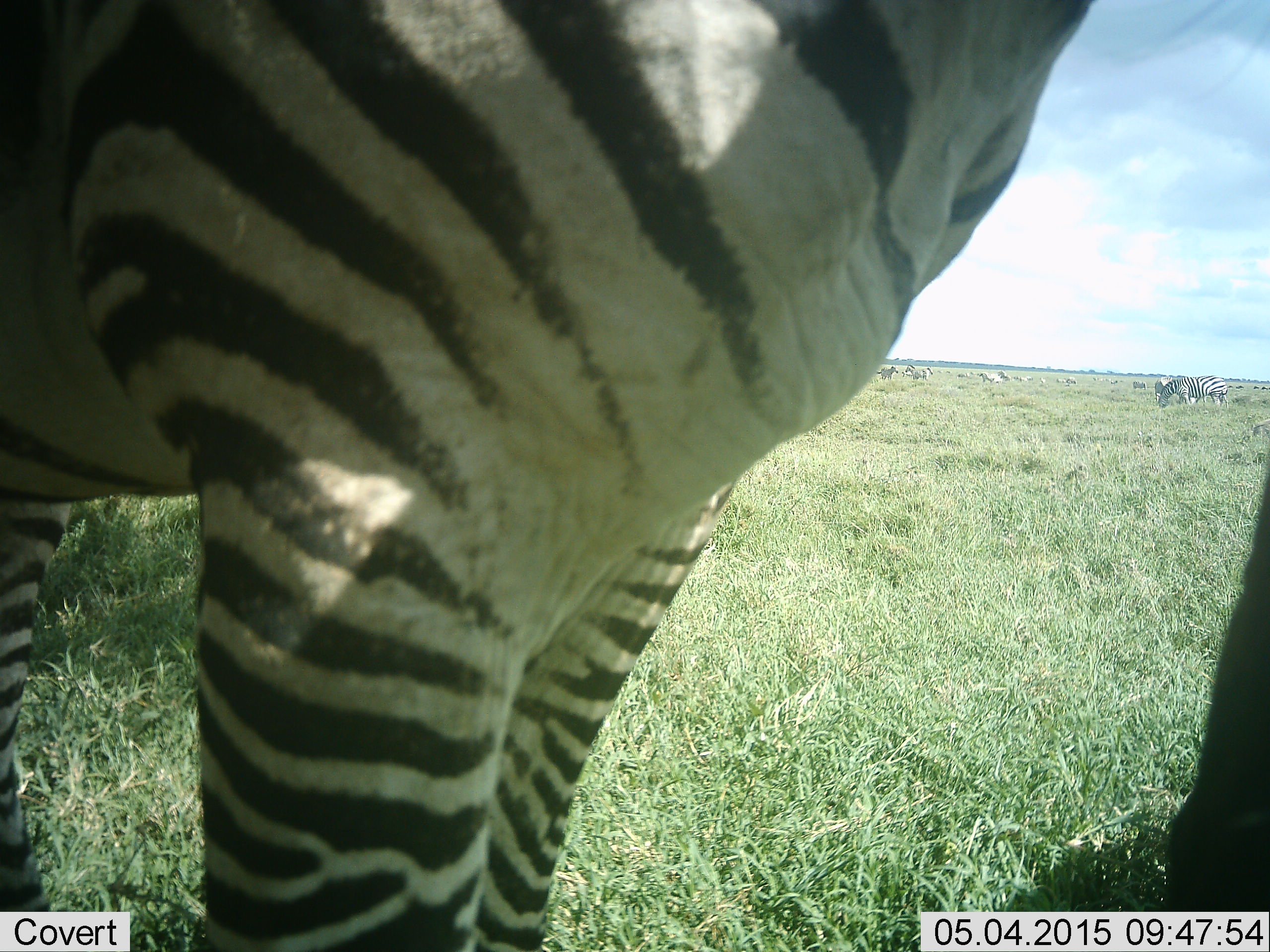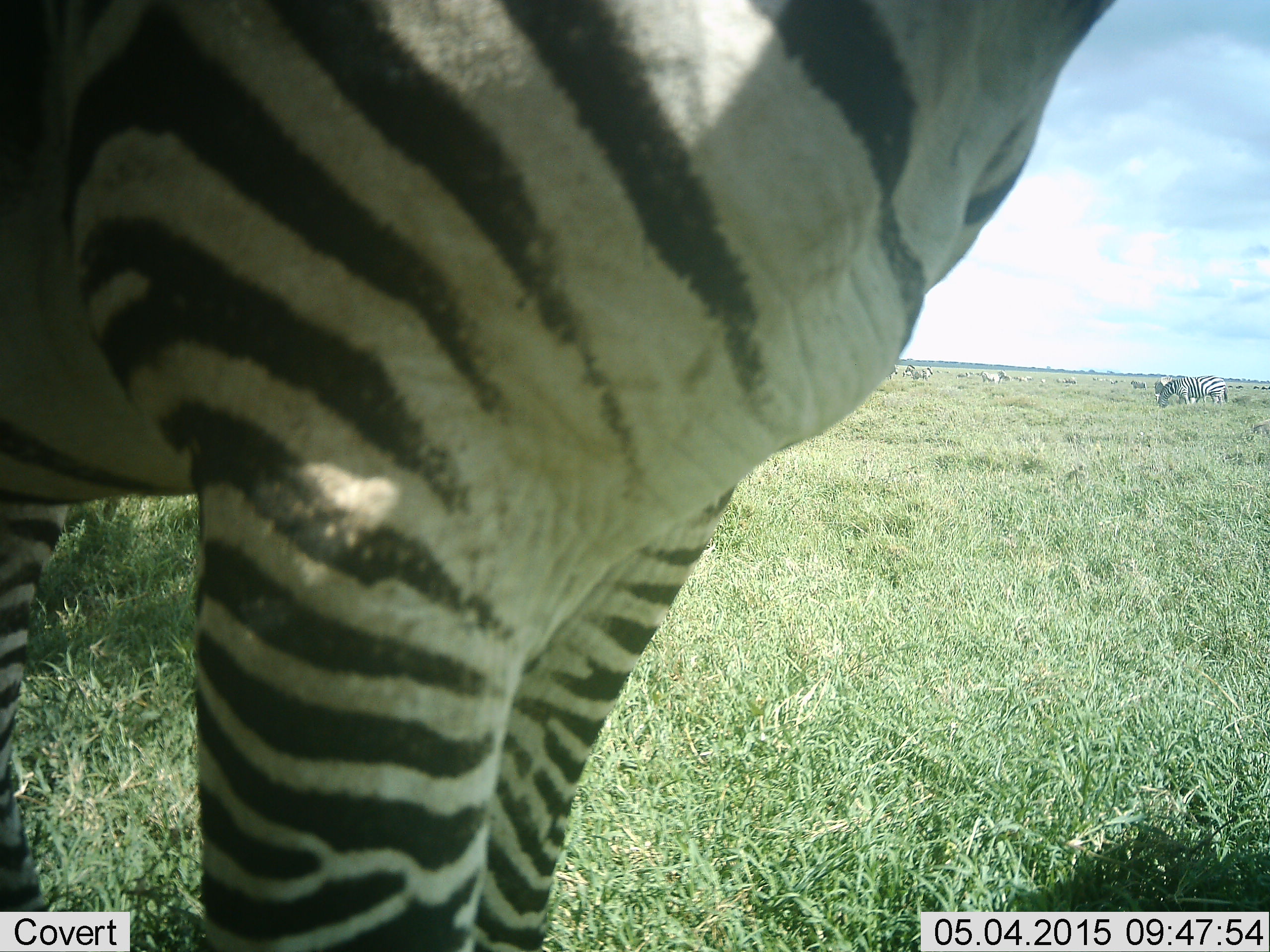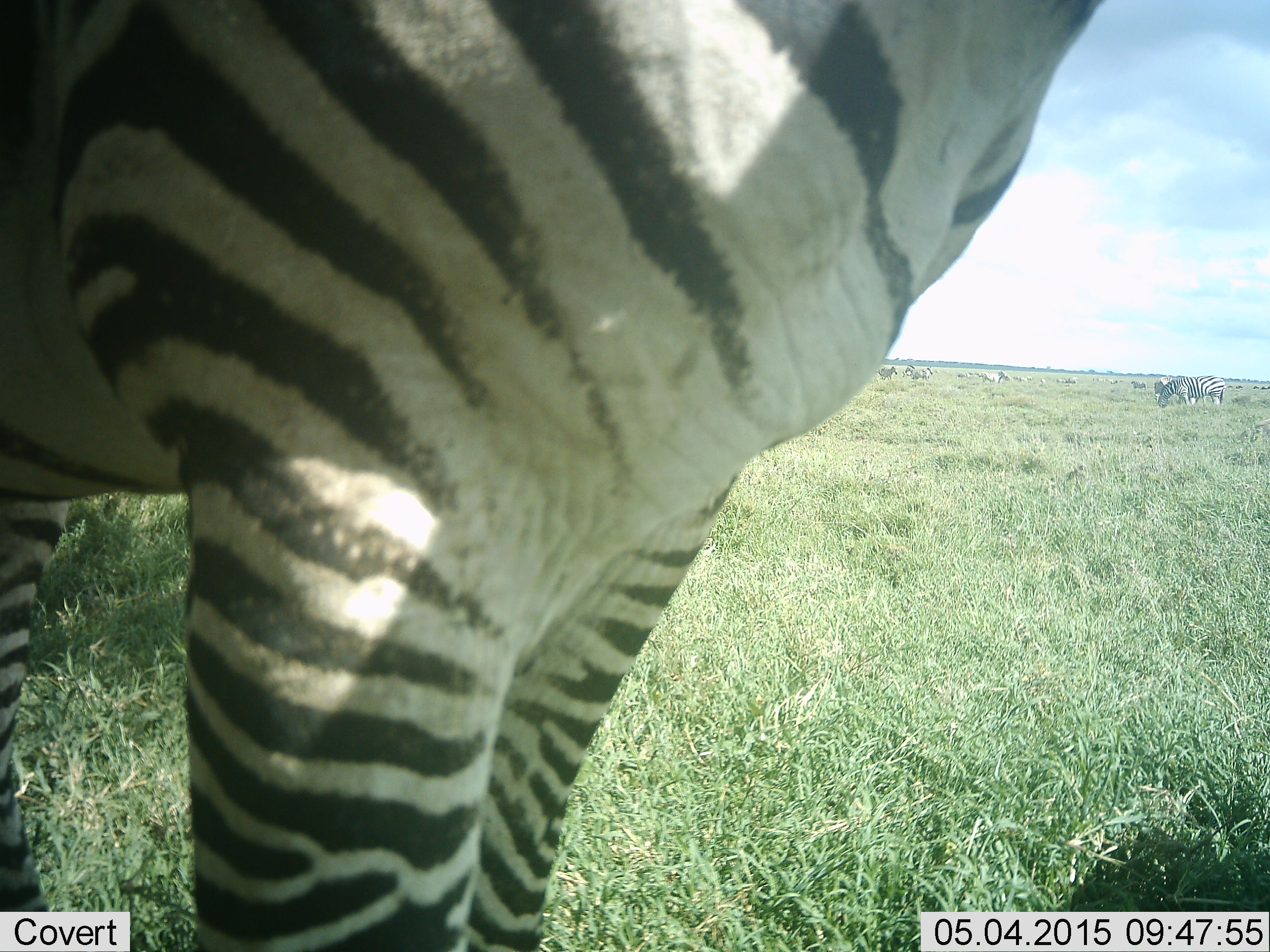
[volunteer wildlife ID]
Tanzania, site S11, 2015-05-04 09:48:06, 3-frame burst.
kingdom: Animalia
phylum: Chordata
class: Mammalia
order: Perissodactyla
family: Equidae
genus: Equus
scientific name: Equus quagga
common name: plains zebra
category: zebra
Zebra (plains zebra) (Equus quagga), count 2. Behavior (volunteer vote fractions): standing 100%, resting 0%, moving 0%, interacting 0%. Young present (vote fraction): 0%. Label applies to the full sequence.